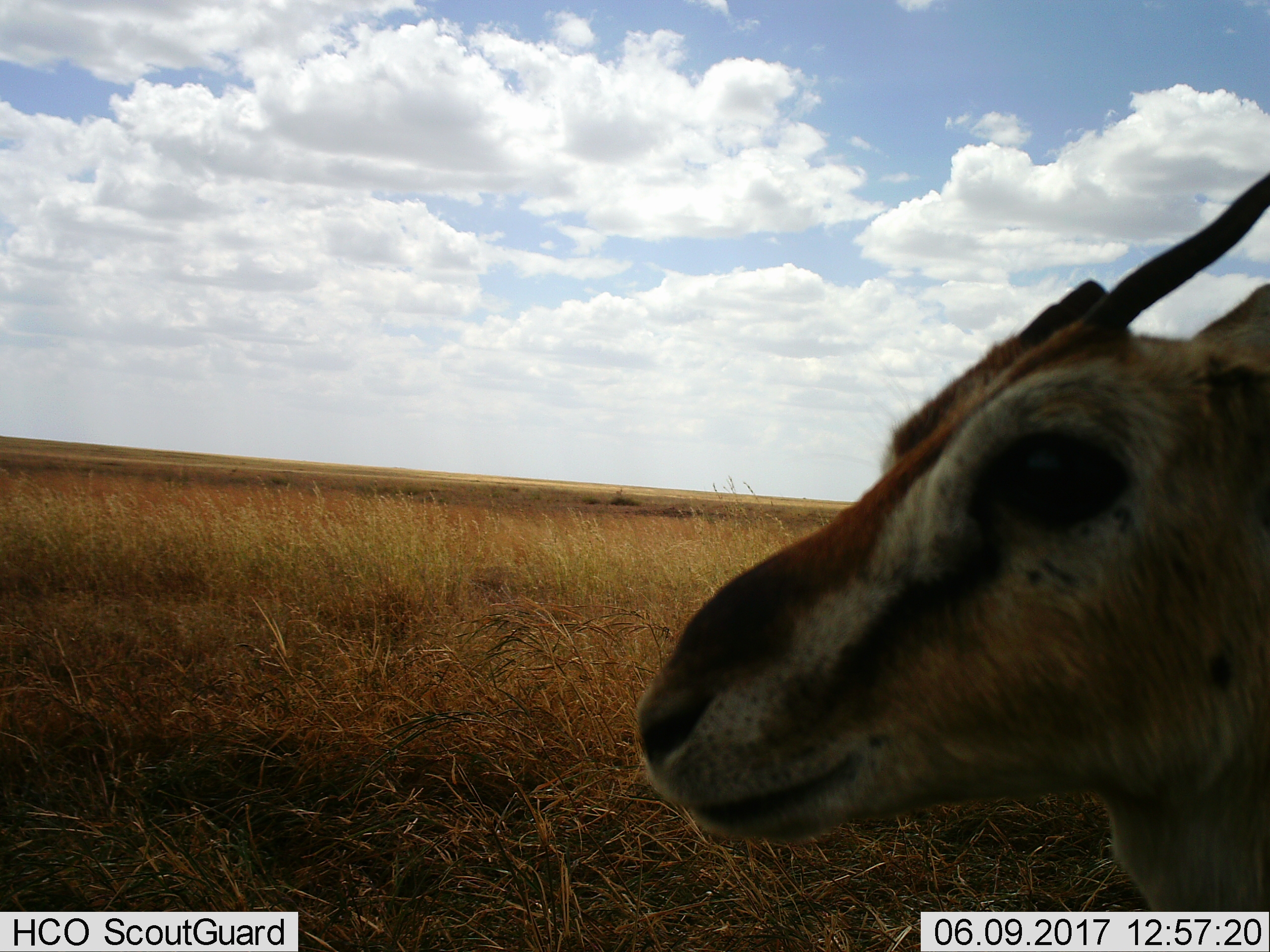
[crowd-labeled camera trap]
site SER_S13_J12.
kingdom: Animalia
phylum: Chordata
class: Mammalia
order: Artiodactyla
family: Bovidae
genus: Eudorcas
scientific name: Eudorcas thomsonii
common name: thomson's gazelle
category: gazellethomsons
Gazellethomsons (thomson's gazelle) (Eudorcas thomsonii), count 1. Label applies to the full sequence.